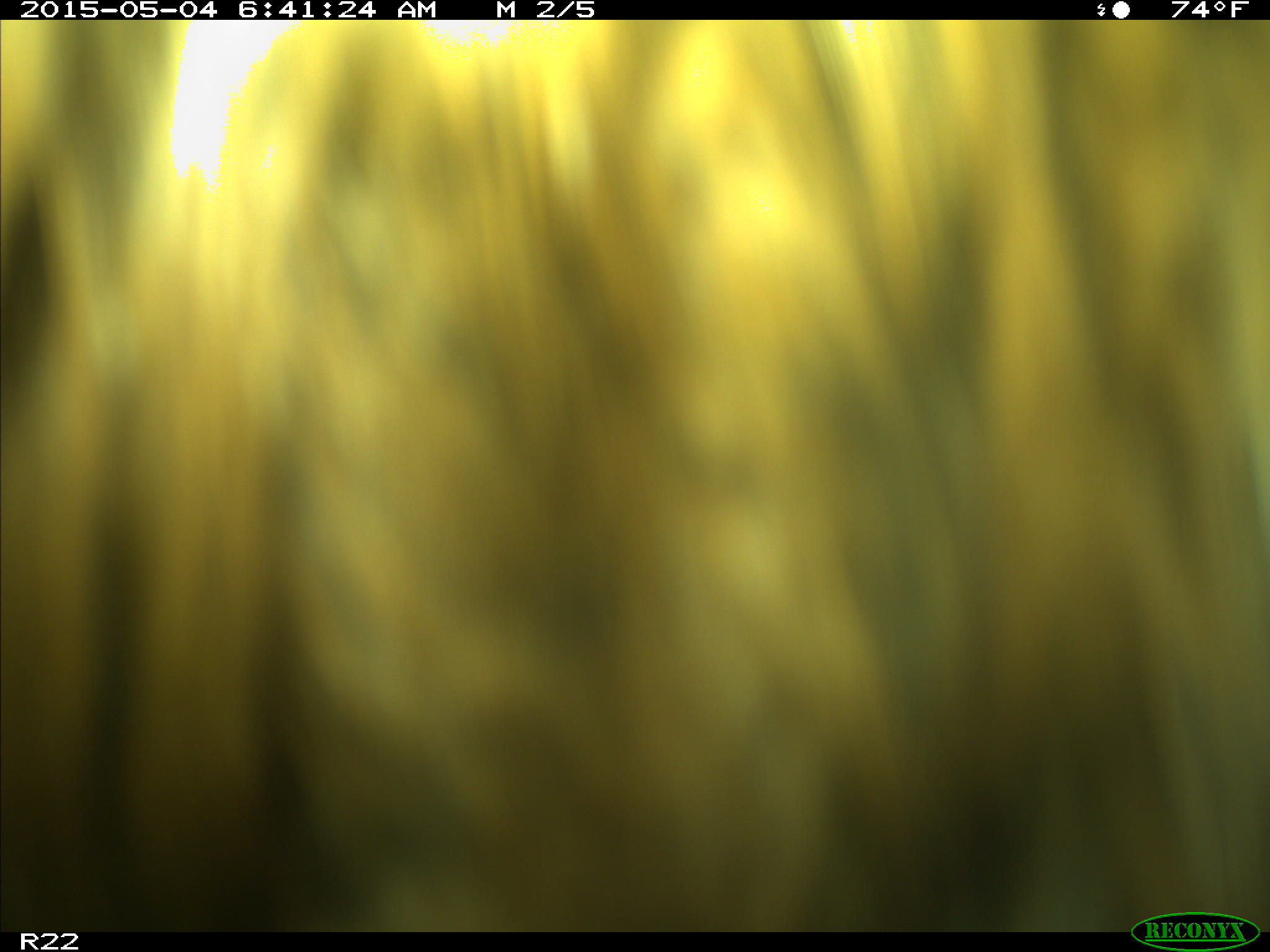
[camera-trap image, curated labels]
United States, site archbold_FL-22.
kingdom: Animalia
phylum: Chordata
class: Mammalia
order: Artiodactyla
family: Bovidae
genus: Bos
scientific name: Bos taurus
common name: domestic cow